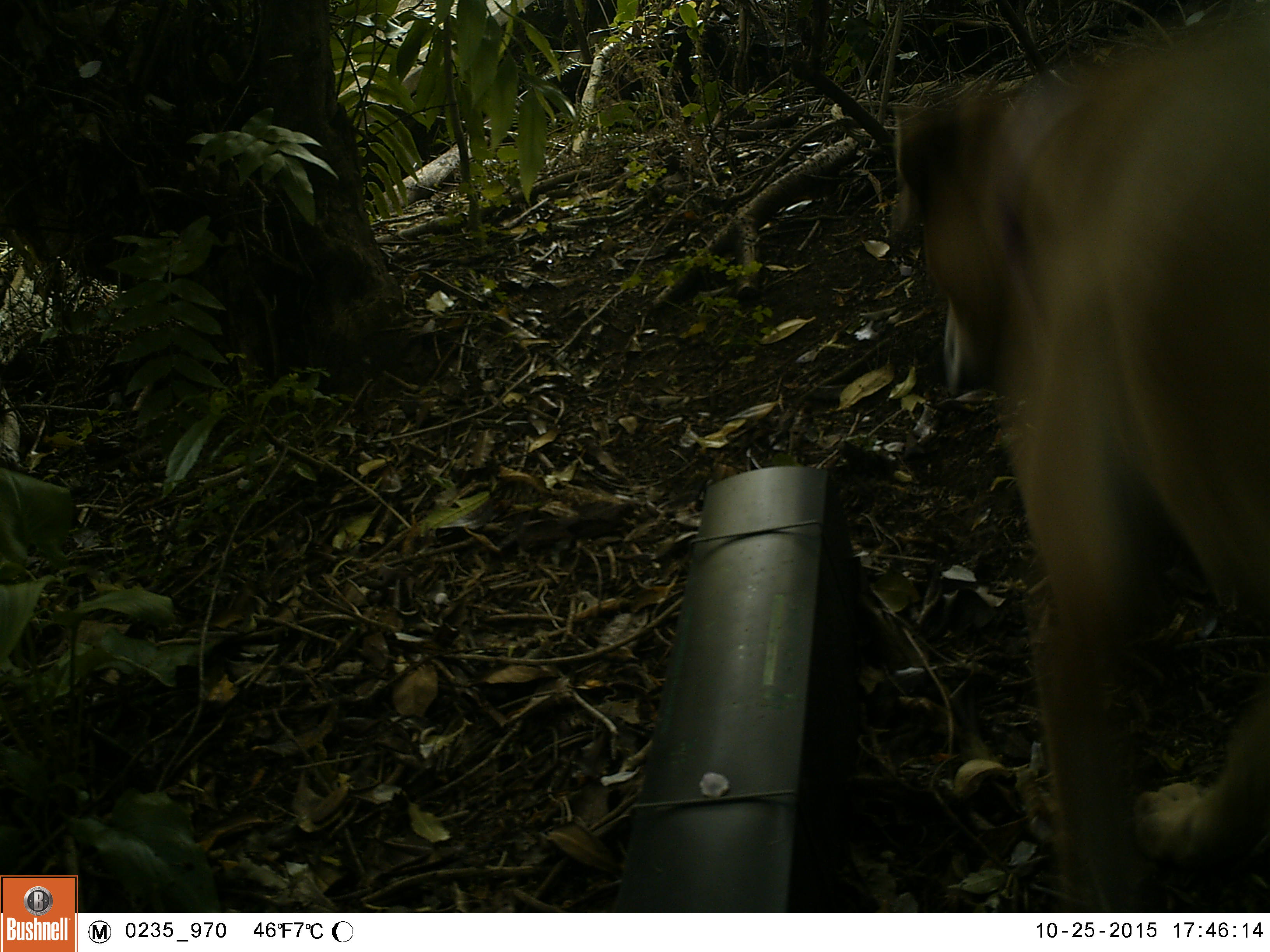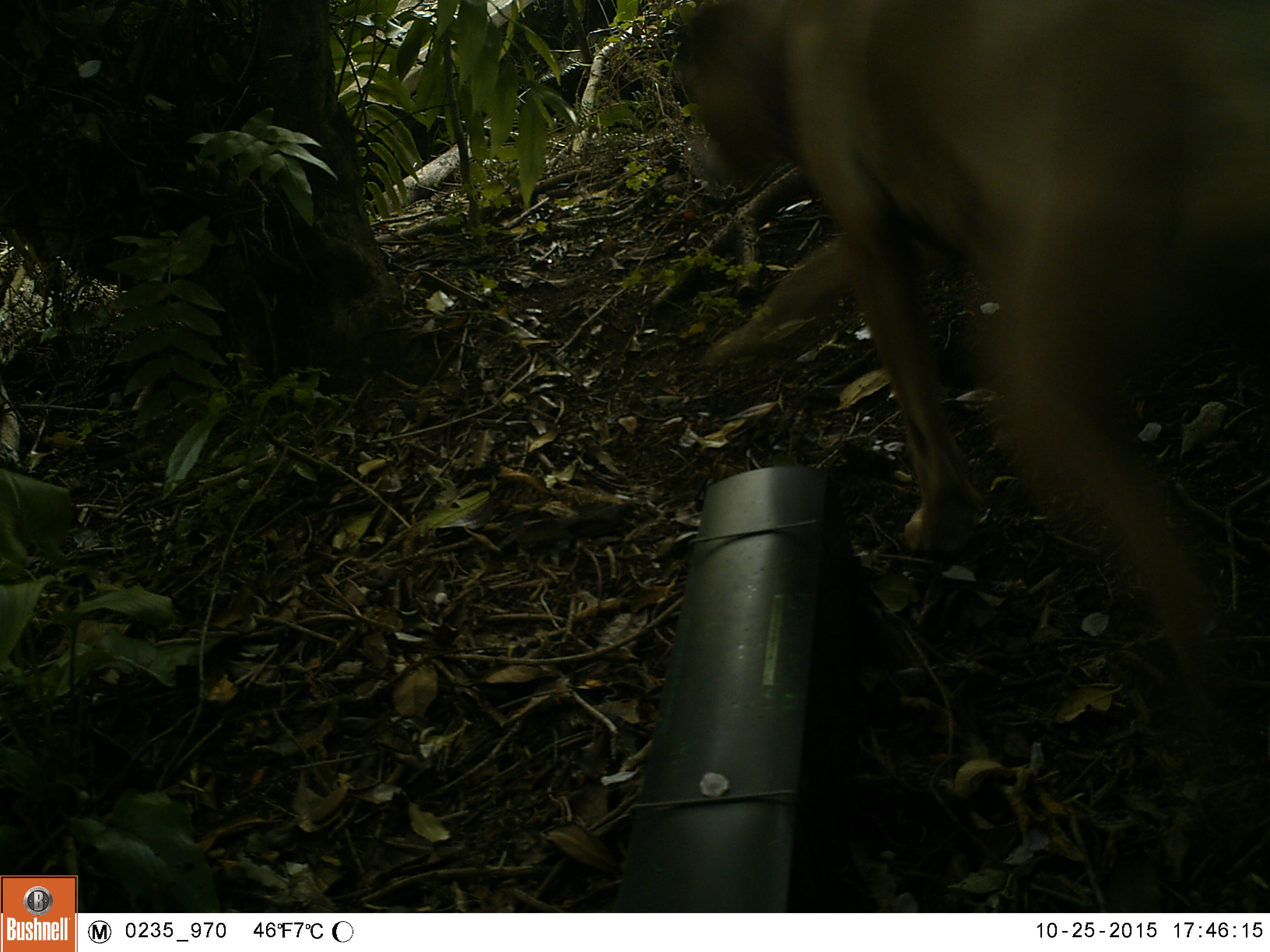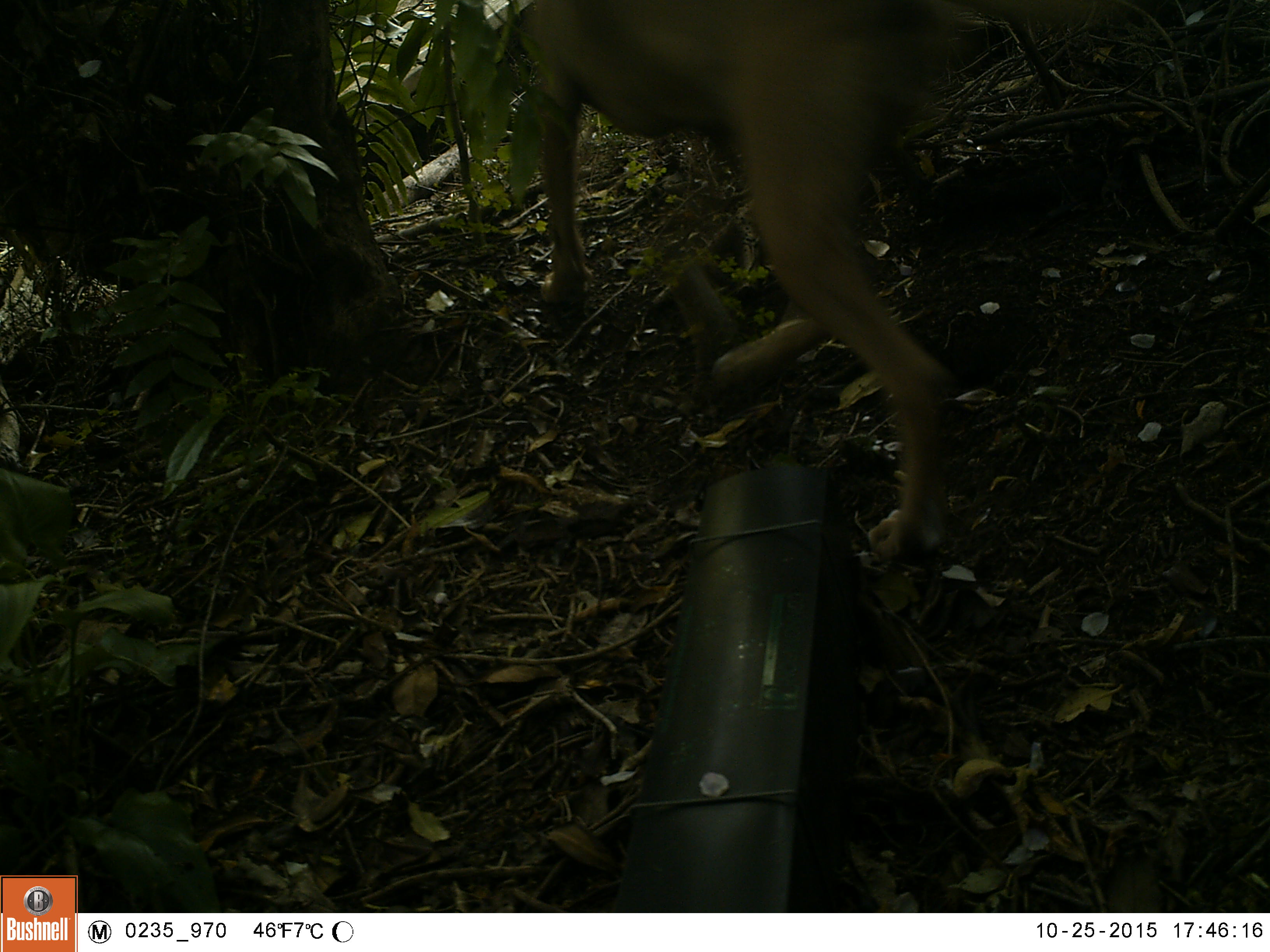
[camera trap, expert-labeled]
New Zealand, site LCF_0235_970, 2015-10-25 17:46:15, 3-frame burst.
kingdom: Animalia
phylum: Chordata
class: Mammalia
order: Carnivora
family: Canidae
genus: Canis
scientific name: Canis familiaris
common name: domestic dog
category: dog